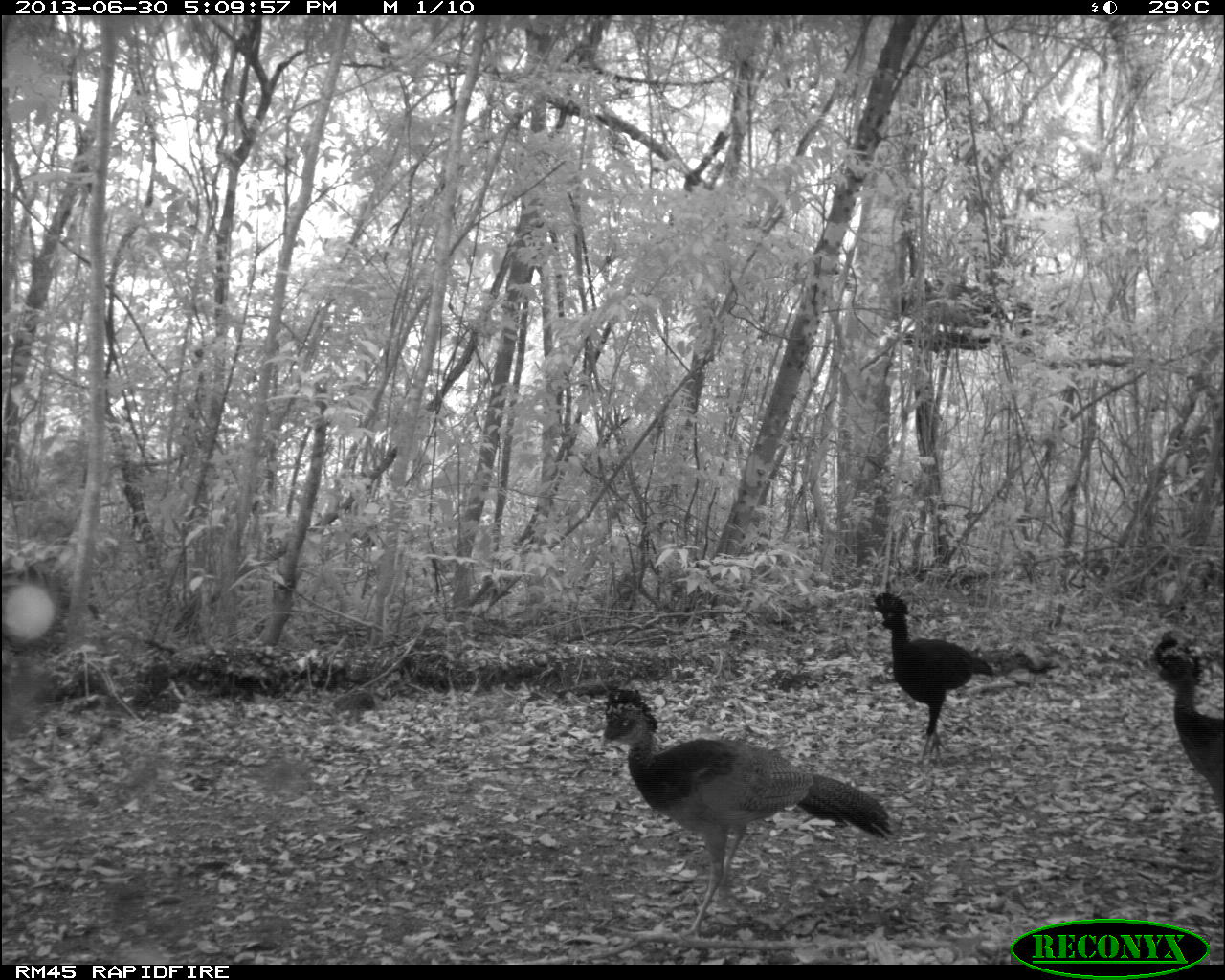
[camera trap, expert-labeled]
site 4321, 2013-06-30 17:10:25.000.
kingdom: Animalia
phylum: Chordata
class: Aves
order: Galliformes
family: Cracidae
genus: Crax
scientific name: Crax rubra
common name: great curassow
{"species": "Crax rubra (great curassow)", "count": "4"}